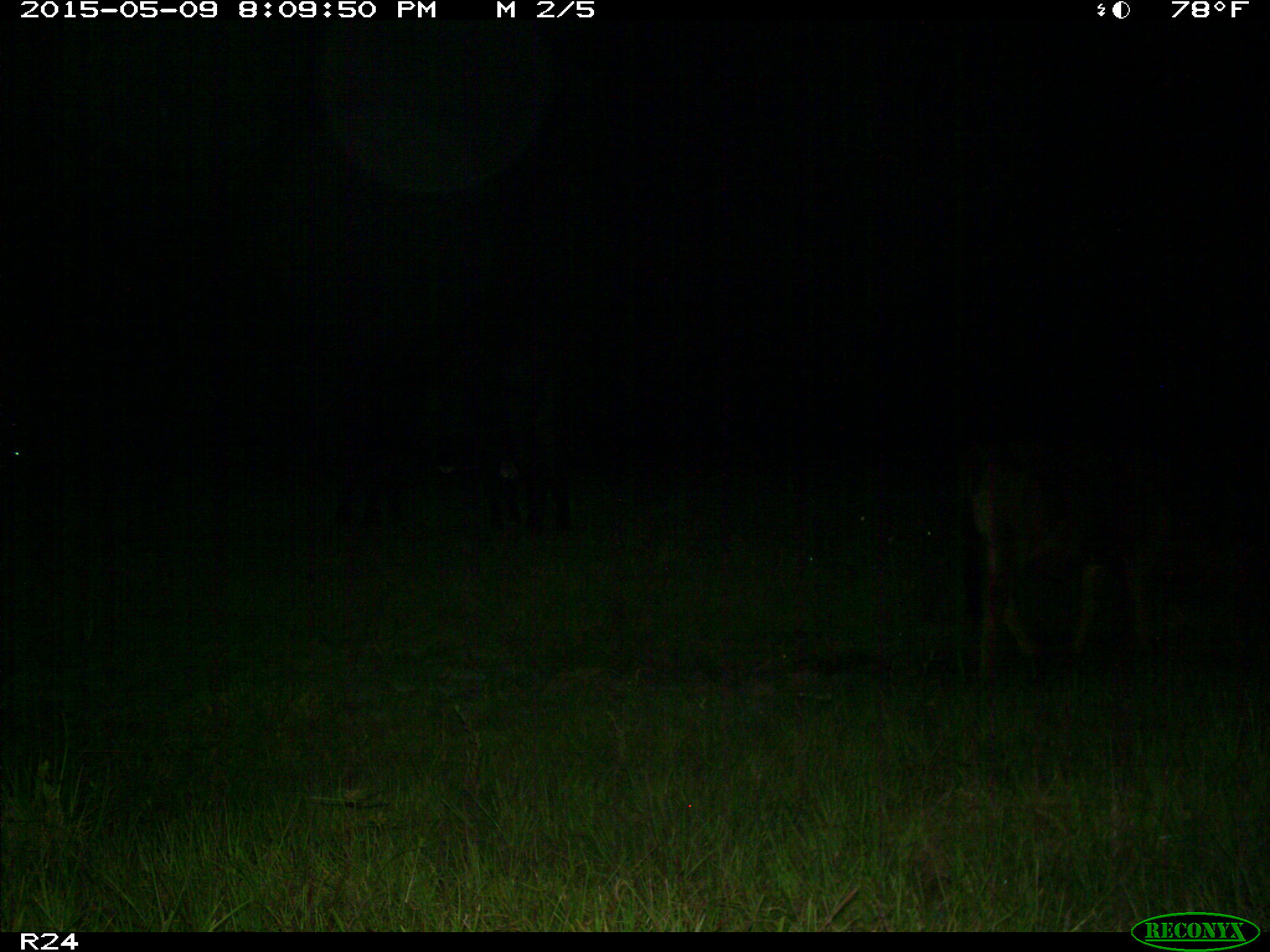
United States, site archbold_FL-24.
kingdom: Animalia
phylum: Chordata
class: Mammalia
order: Artiodactyla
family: Bovidae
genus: Bos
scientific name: Bos taurus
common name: domestic cow